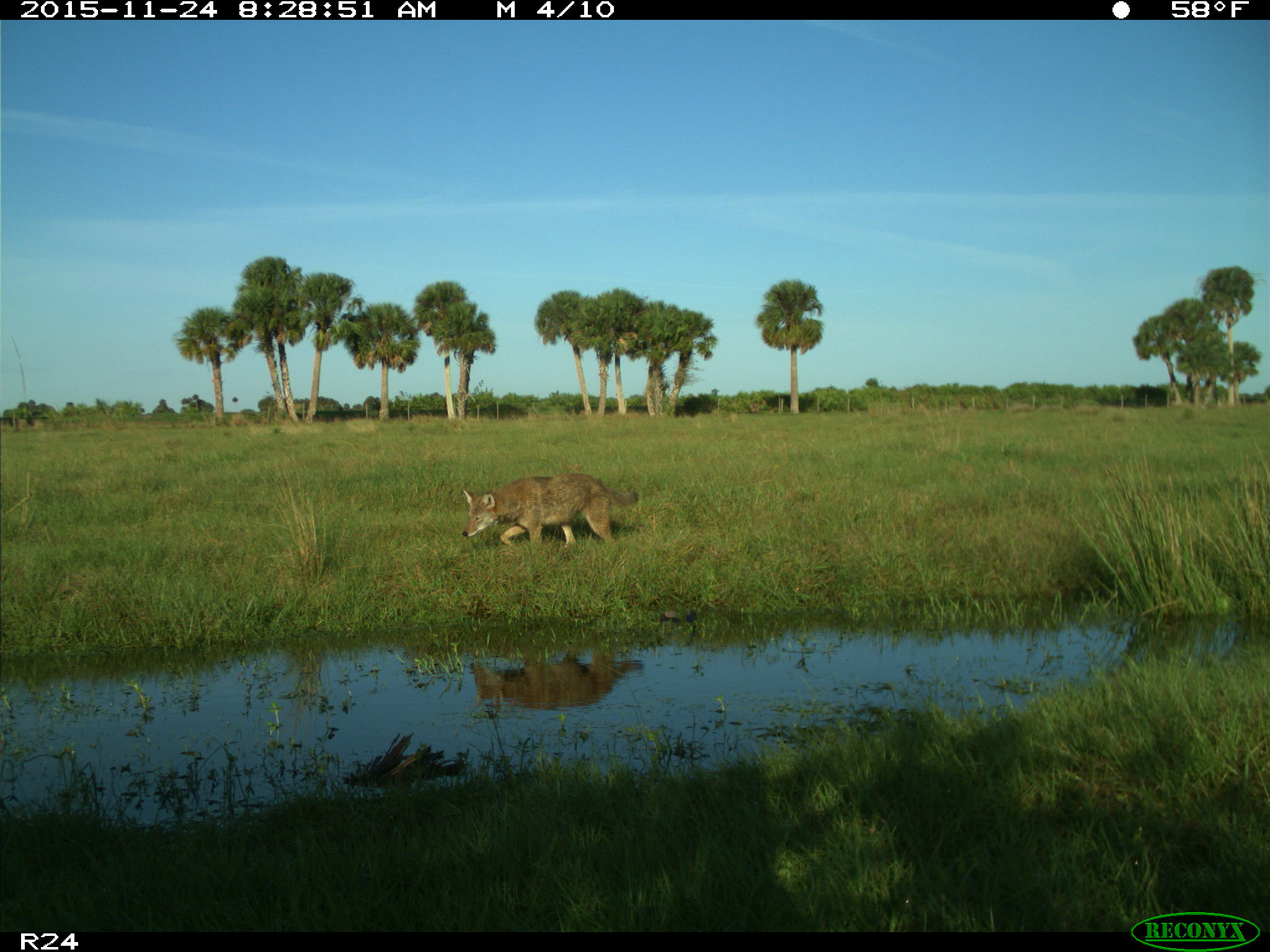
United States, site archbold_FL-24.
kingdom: Animalia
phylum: Chordata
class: Mammalia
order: Carnivora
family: Canidae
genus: Canis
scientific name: Canis latrans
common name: coyote